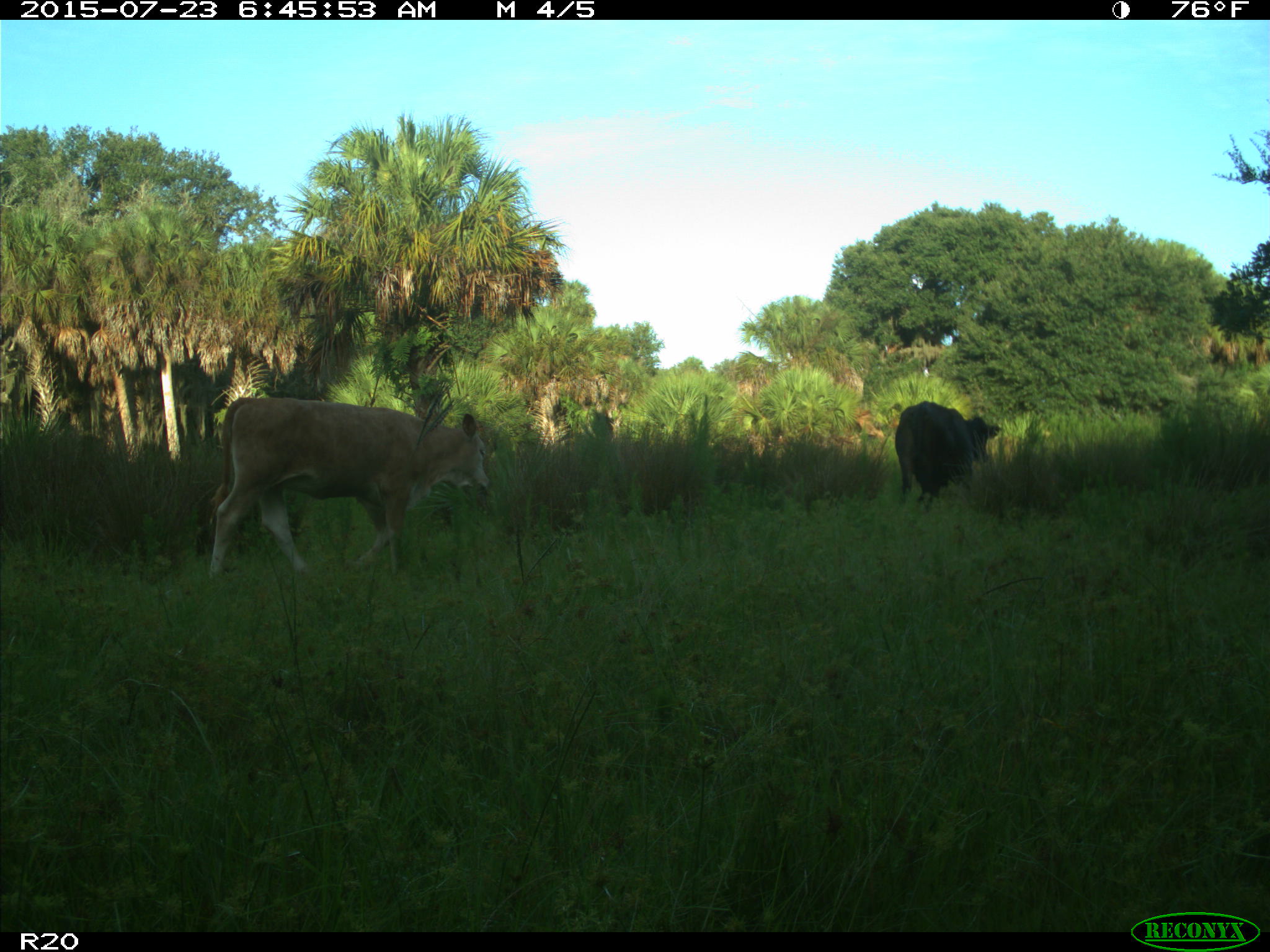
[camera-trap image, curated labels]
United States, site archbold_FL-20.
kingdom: Animalia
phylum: Chordata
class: Mammalia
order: Artiodactyla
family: Bovidae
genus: Bos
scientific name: Bos taurus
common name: domestic cow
Bos taurus (domestic cow).